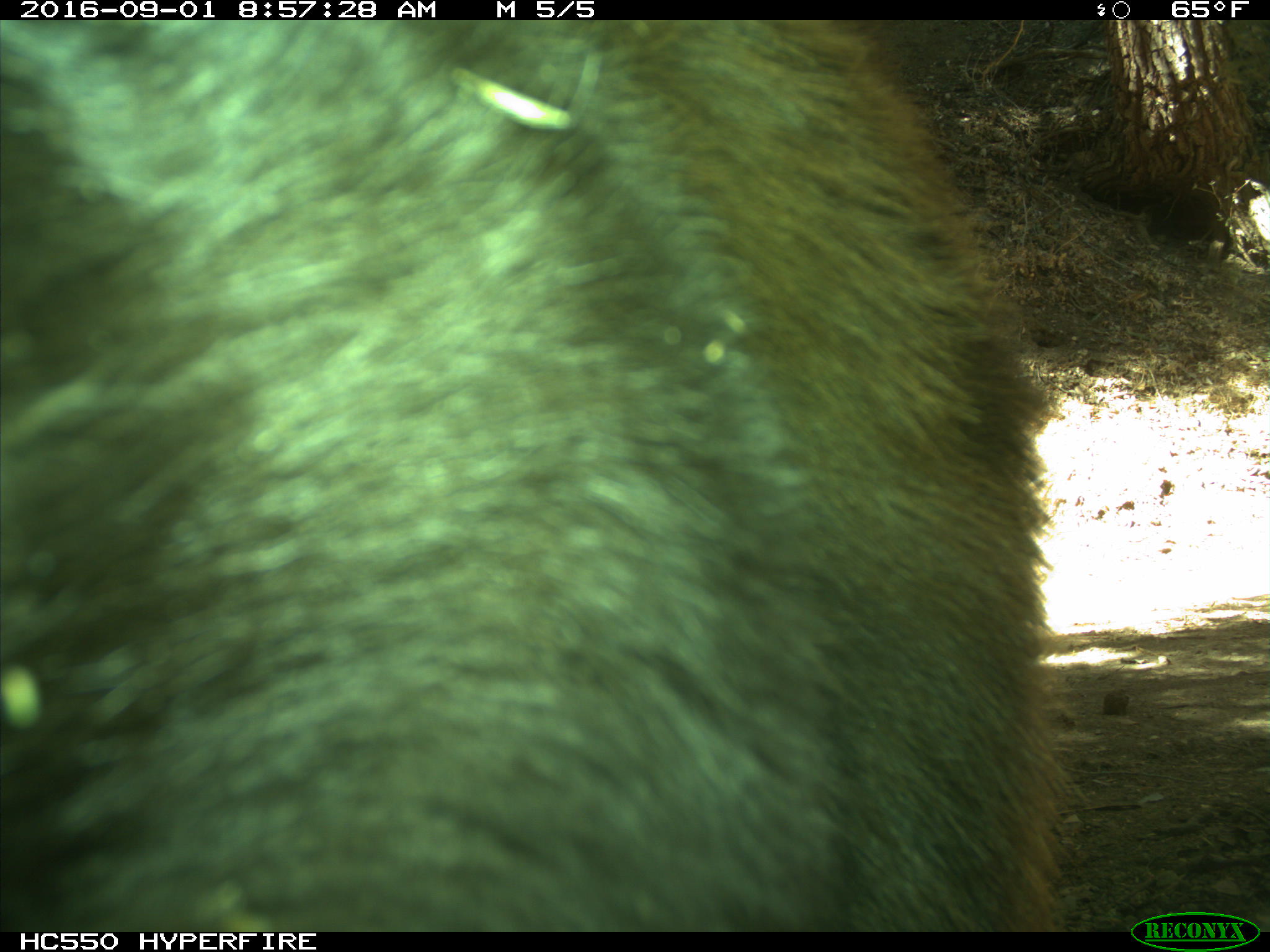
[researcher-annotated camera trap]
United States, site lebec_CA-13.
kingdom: Animalia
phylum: Chordata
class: Mammalia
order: Carnivora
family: Ursidae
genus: Ursus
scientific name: Ursus americanus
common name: american black bear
Ursus americanus (american black bear).